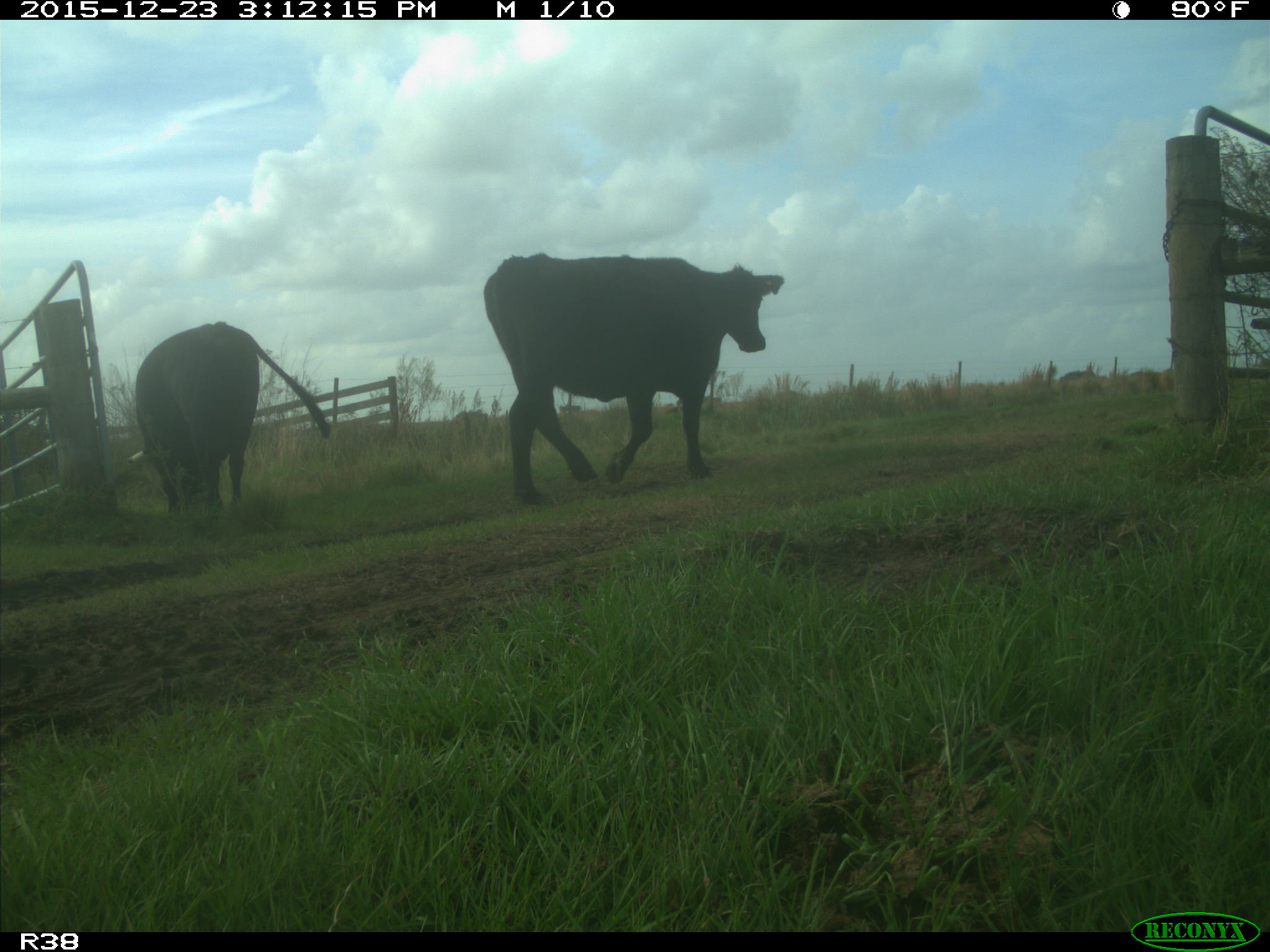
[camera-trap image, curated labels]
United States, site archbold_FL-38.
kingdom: Animalia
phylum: Chordata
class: Mammalia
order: Artiodactyla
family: Bovidae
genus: Bos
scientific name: Bos taurus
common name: domestic cow